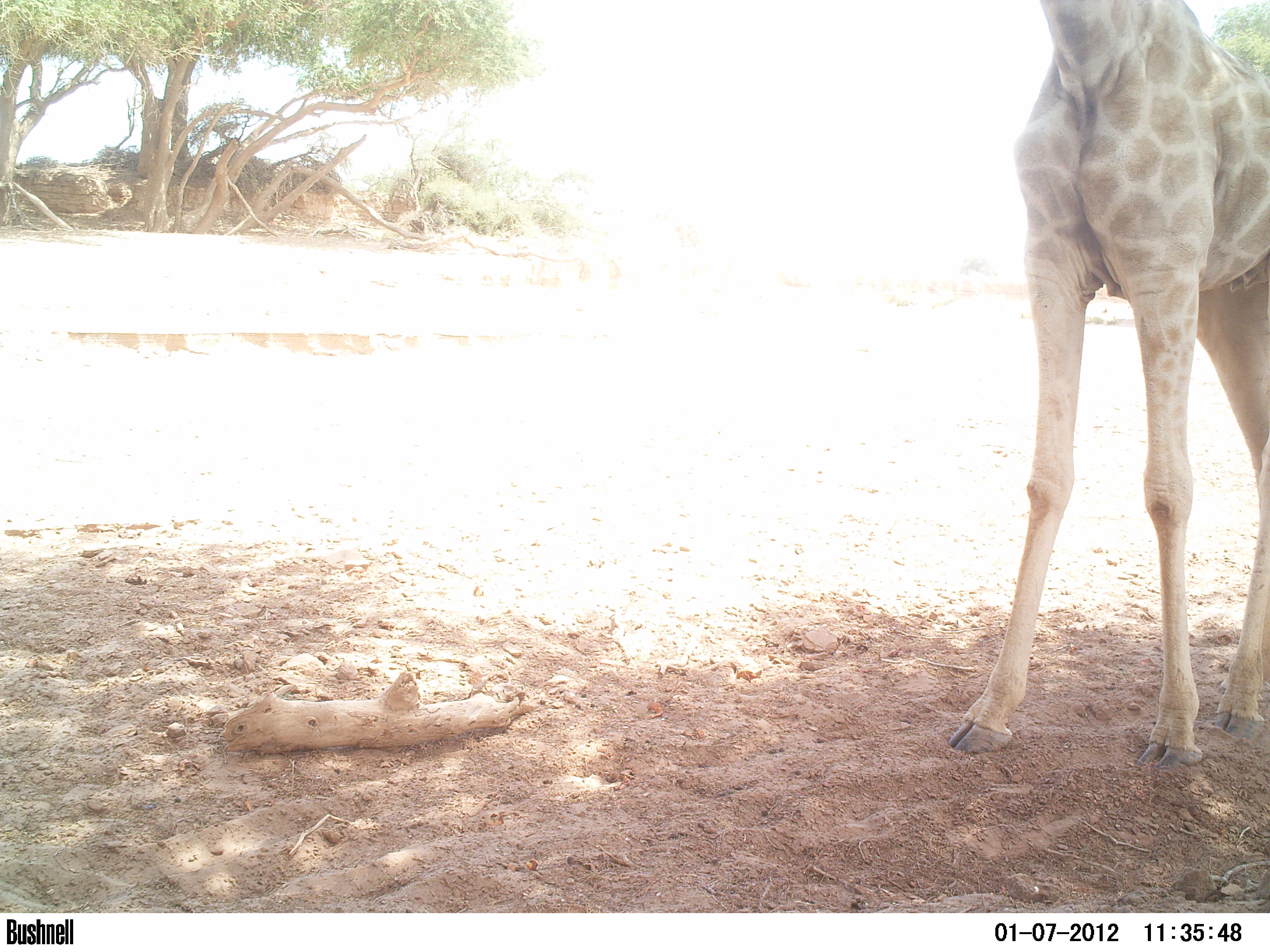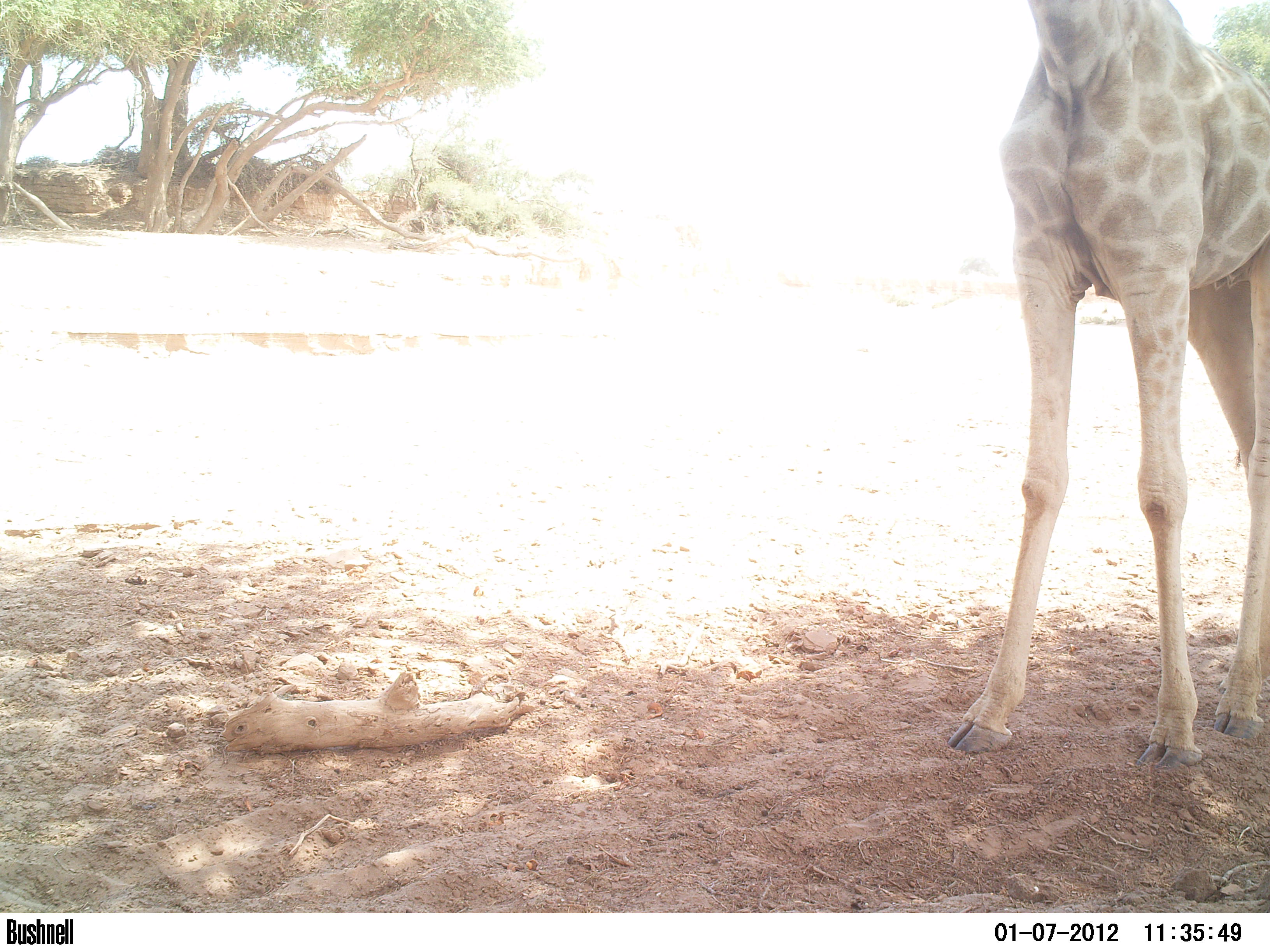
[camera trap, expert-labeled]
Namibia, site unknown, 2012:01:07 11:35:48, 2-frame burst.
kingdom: Animalia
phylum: Chordata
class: Mammalia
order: Artiodactyla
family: Giraffidae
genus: Giraffa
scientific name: Giraffa camelopardalis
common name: giraffe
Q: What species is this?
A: Giraffa camelopardalis (giraffe).